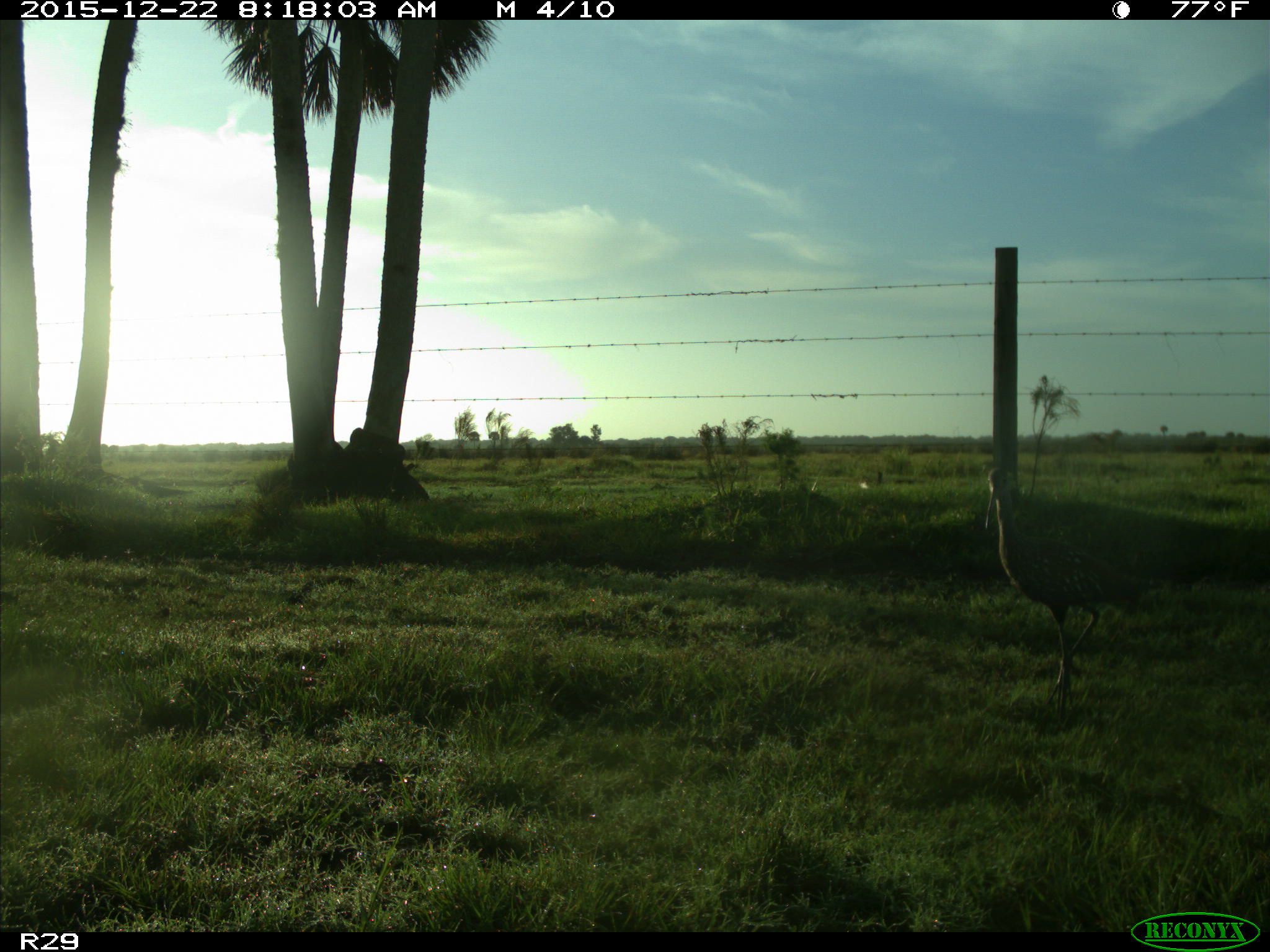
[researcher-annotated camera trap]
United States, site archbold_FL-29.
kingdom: Animalia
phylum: Chordata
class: Aves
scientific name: Aves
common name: birds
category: unidentified bird